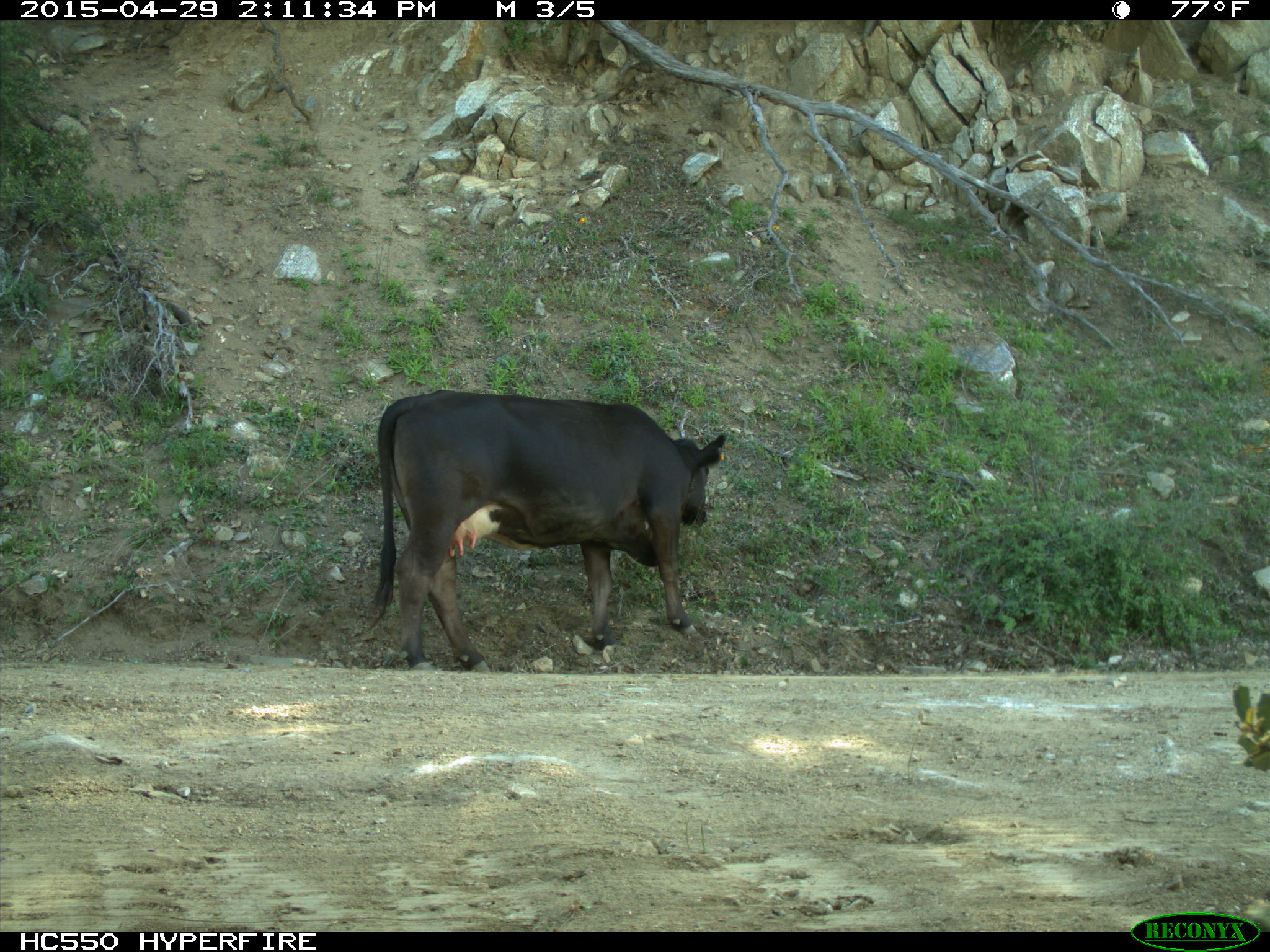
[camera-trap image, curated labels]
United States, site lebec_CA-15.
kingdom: Animalia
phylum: Chordata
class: Mammalia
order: Artiodactyla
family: Bovidae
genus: Bos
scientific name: Bos taurus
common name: domestic cow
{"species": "Bos taurus (domestic cow)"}